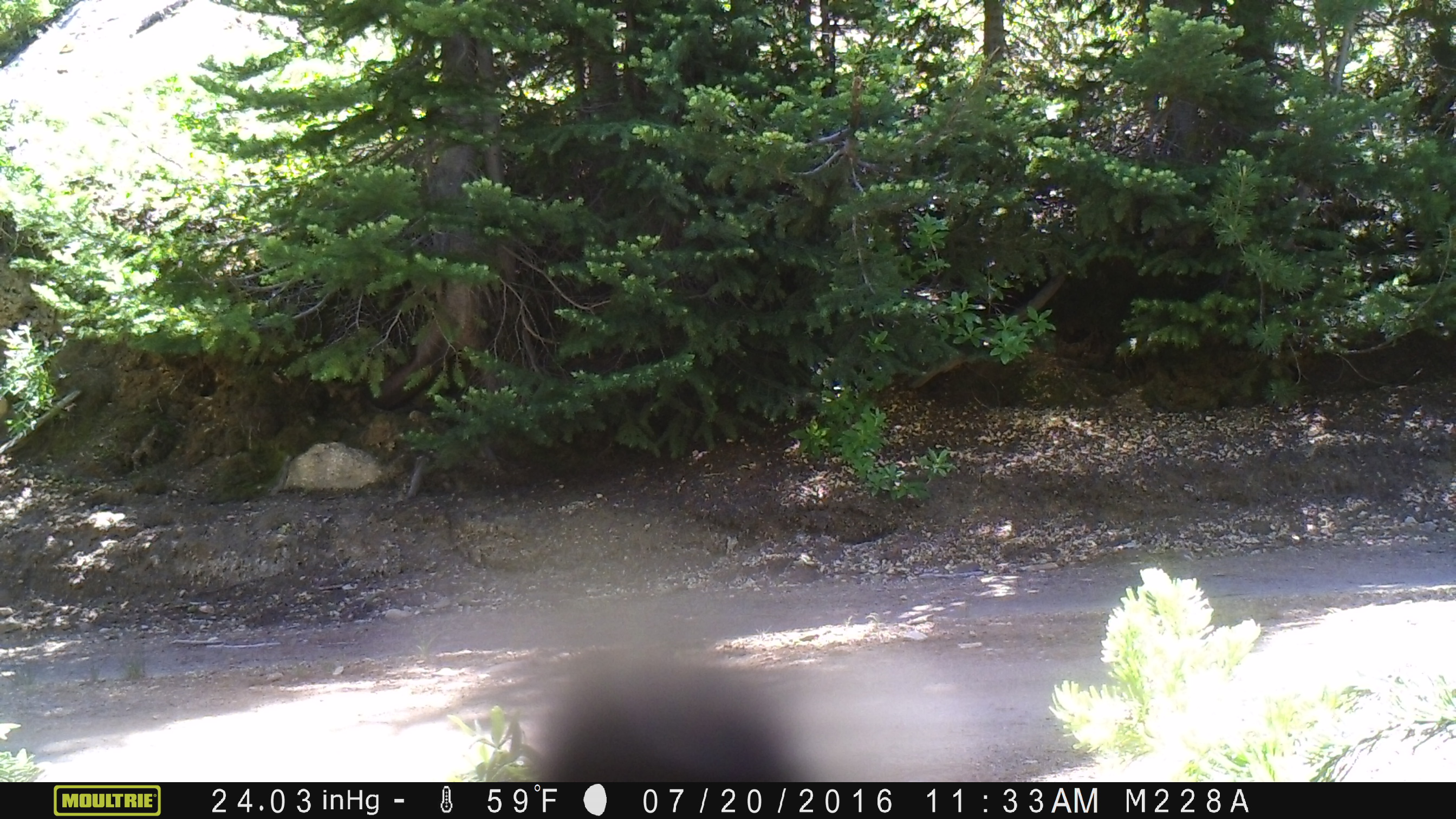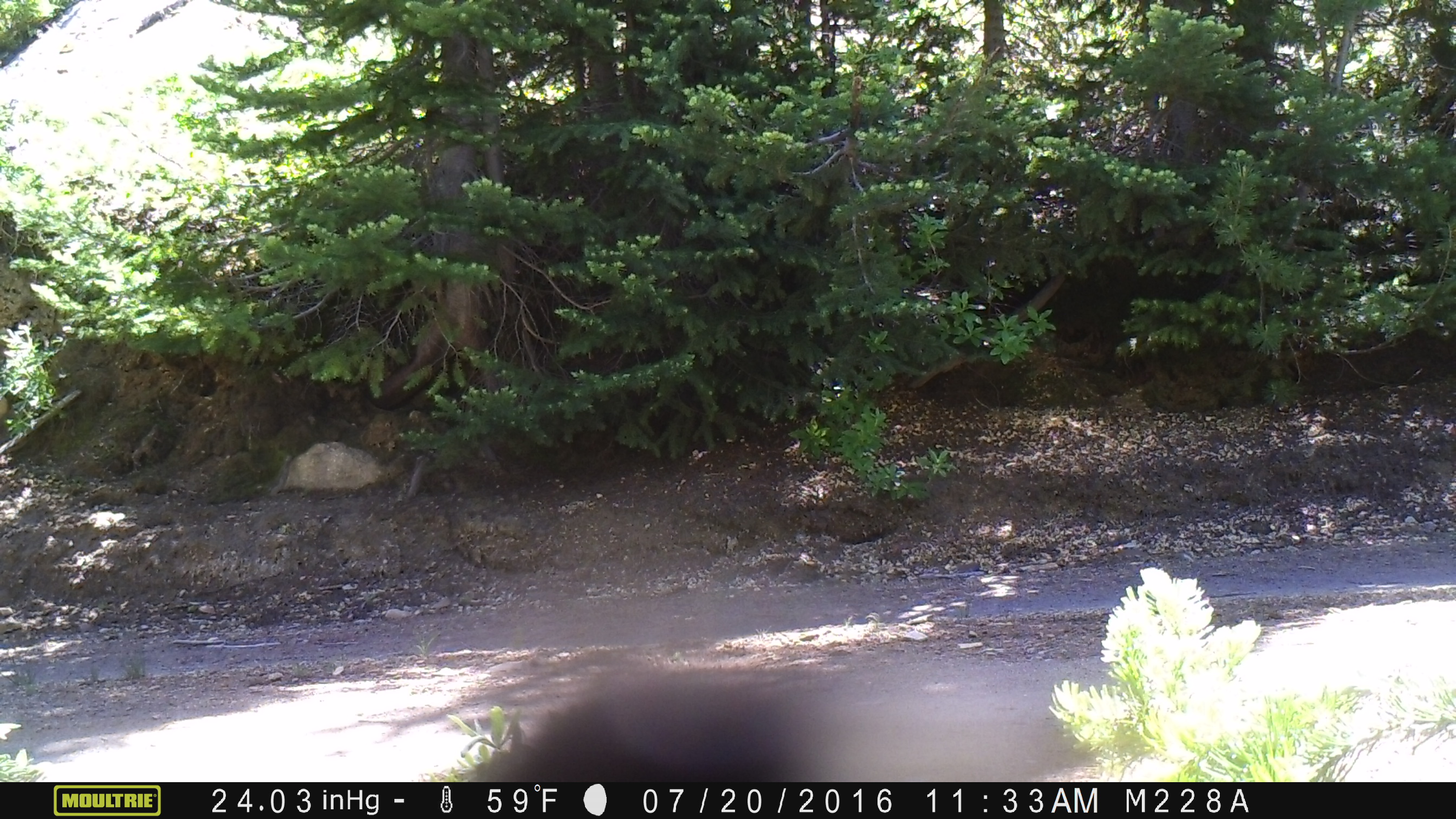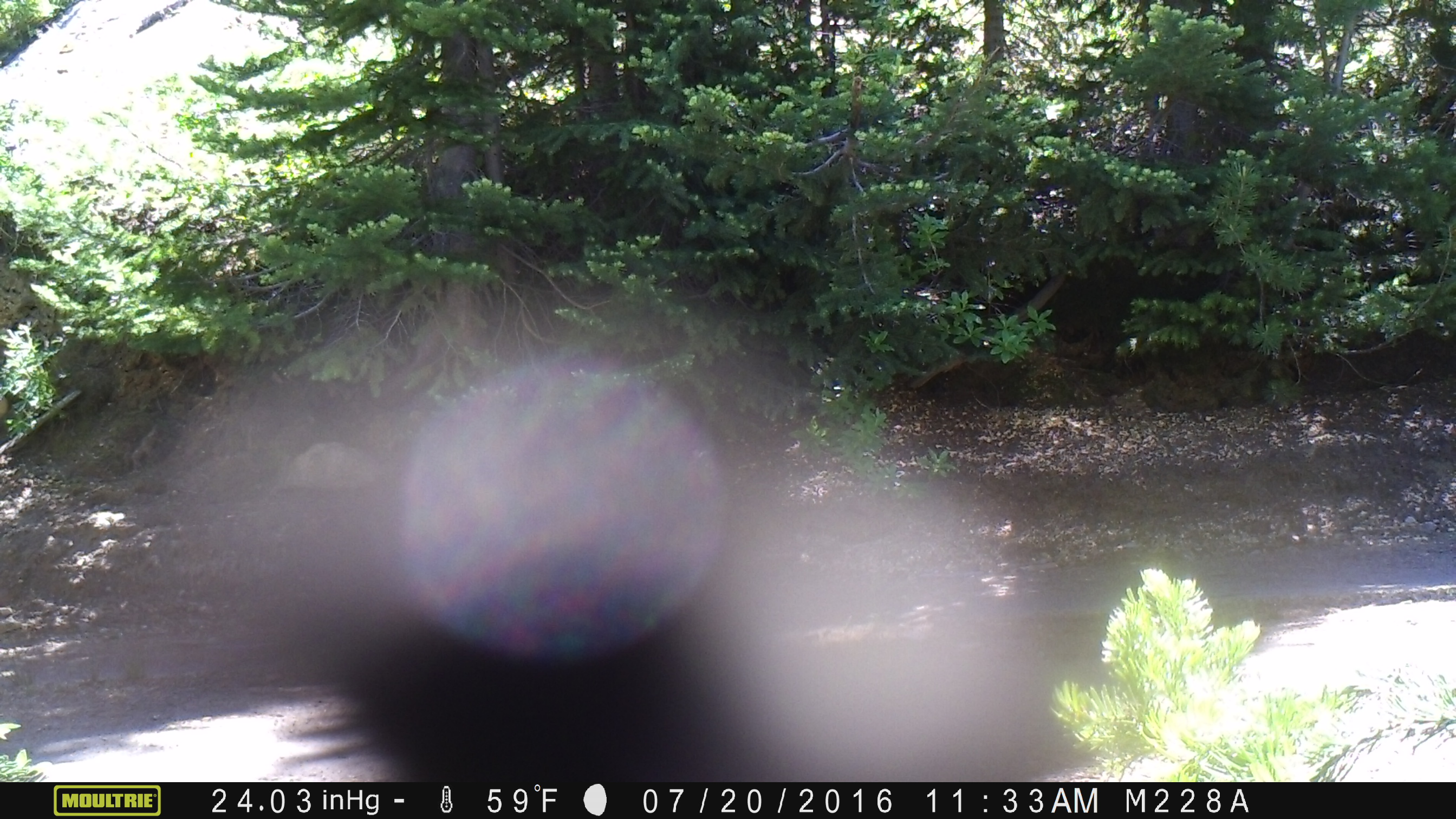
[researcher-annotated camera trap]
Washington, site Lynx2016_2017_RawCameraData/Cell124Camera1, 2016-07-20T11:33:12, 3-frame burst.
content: unidentified animal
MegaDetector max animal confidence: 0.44